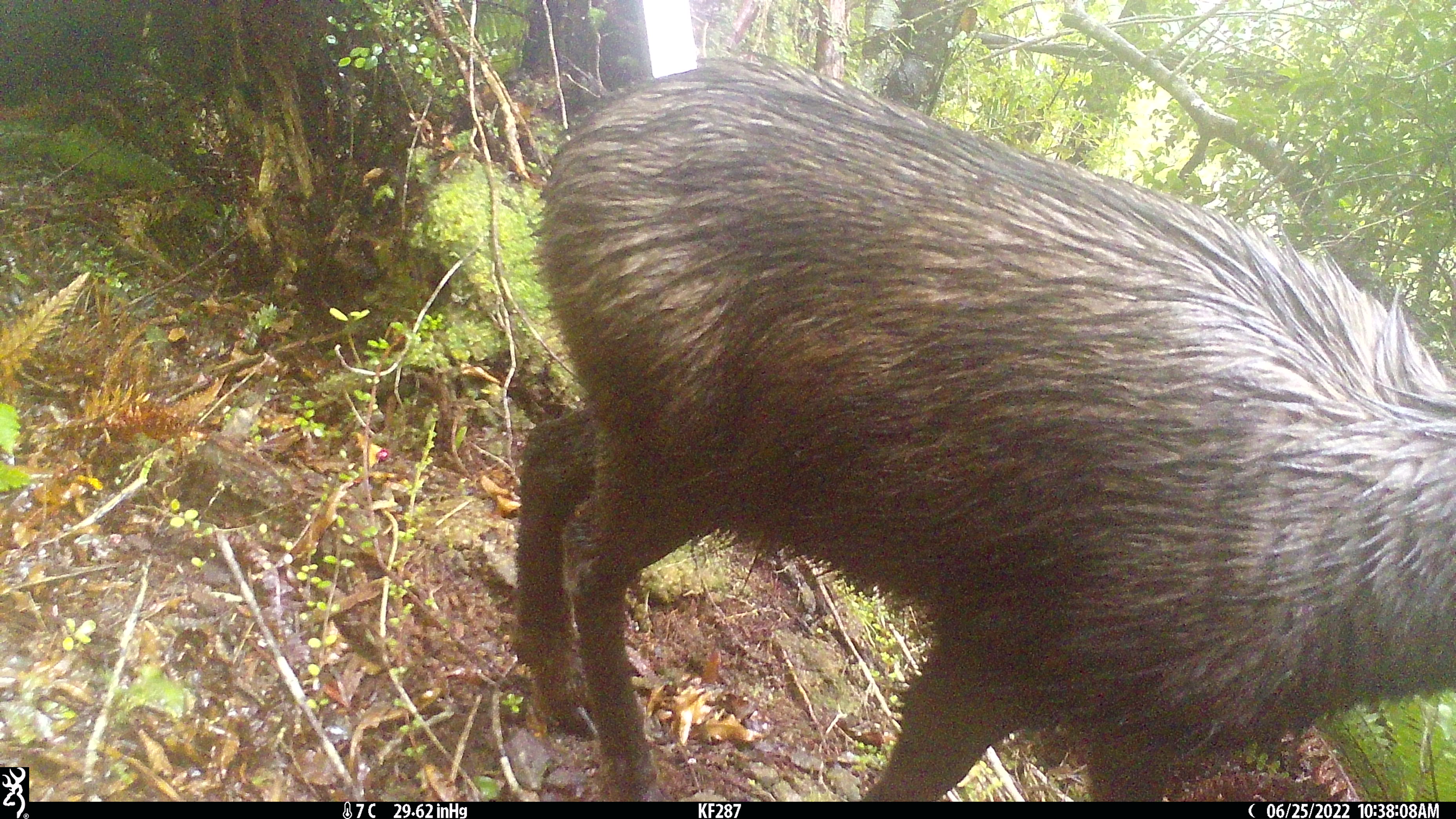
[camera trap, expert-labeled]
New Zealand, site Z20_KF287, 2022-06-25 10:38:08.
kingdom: Animalia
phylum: Chordata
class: Mammalia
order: Artiodactyla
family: Bovidae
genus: Rupicapra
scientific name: Rupicapra rupicapra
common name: alpine chamois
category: chamois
Chamois (alpine chamois) (Rupicapra rupicapra).